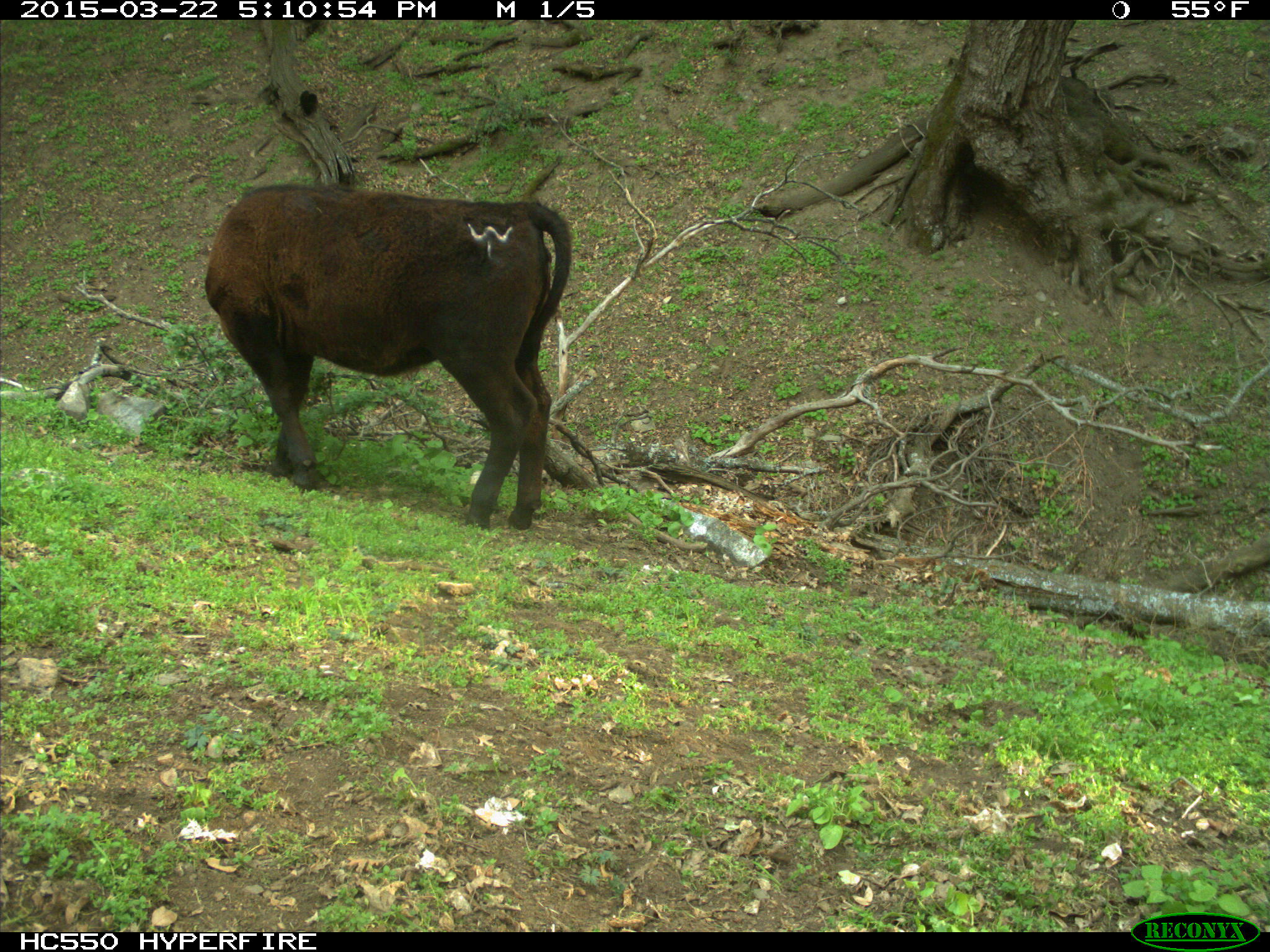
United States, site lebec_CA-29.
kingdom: Animalia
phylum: Chordata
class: Mammalia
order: Artiodactyla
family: Bovidae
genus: Bos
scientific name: Bos taurus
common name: domestic cow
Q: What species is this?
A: Bos taurus (domestic cow).